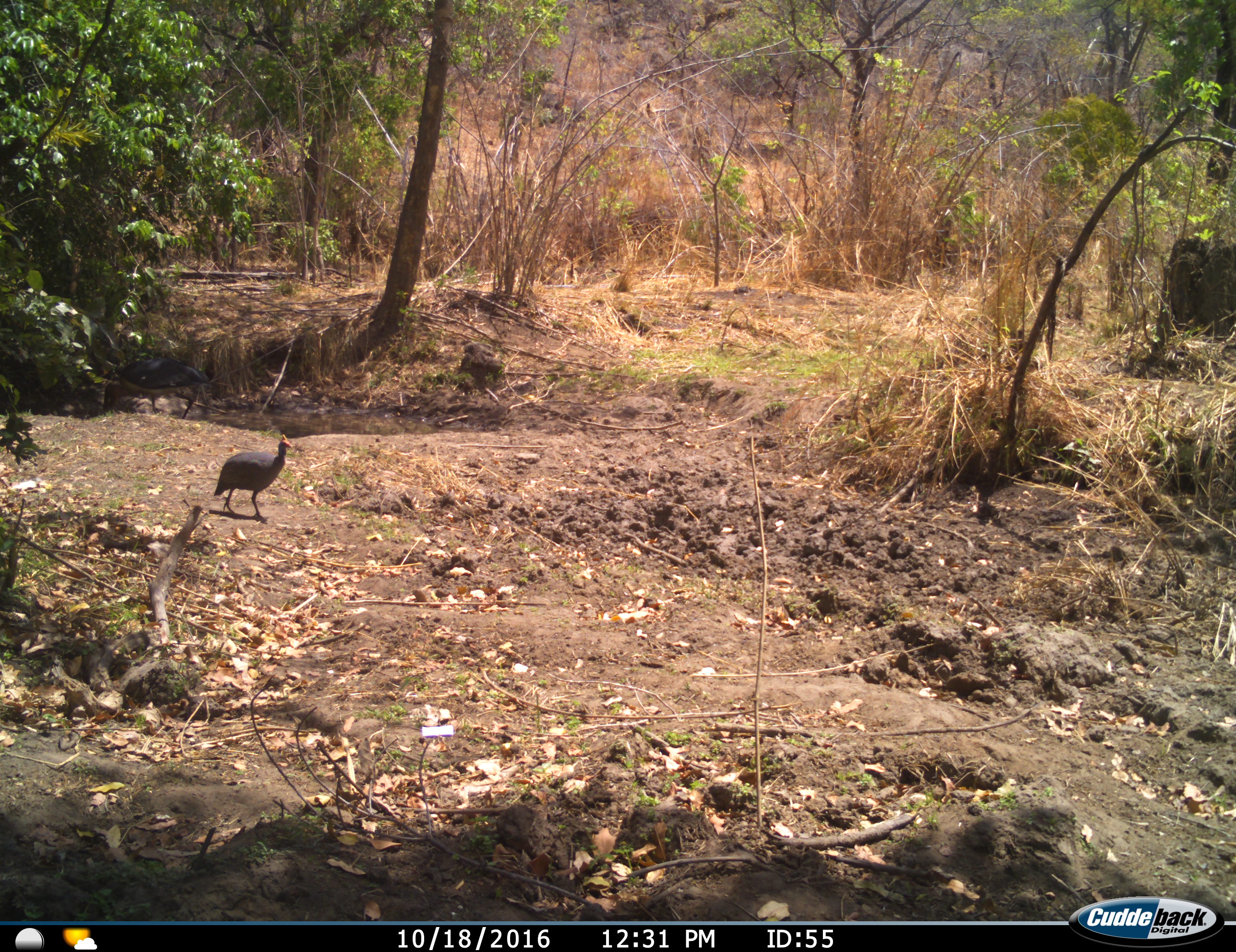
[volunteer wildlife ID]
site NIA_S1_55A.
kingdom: Animalia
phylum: Chordata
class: Aves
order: Galliformes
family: Numididae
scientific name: Numididae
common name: guineafowl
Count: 1.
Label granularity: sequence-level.